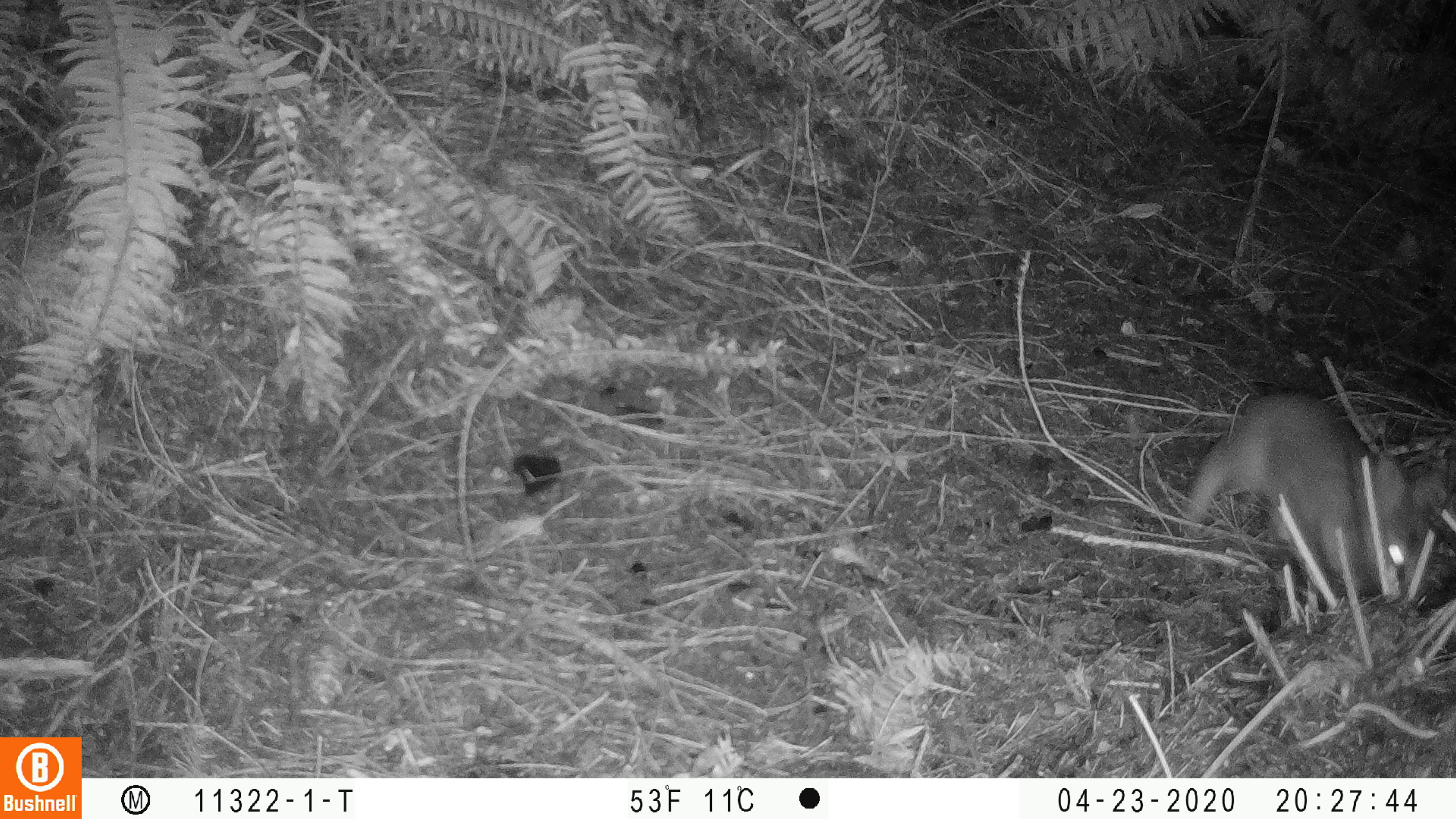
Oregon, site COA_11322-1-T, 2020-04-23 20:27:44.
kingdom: Animalia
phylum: Chordata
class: Mammalia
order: Lagomorpha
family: Leporidae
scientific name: Leporidae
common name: hares and rabbits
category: leporidae family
Leporidae family (hares and rabbits) (Leporidae).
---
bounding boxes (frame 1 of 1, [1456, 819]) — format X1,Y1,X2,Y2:
leporidae family: 1182,388,1445,643